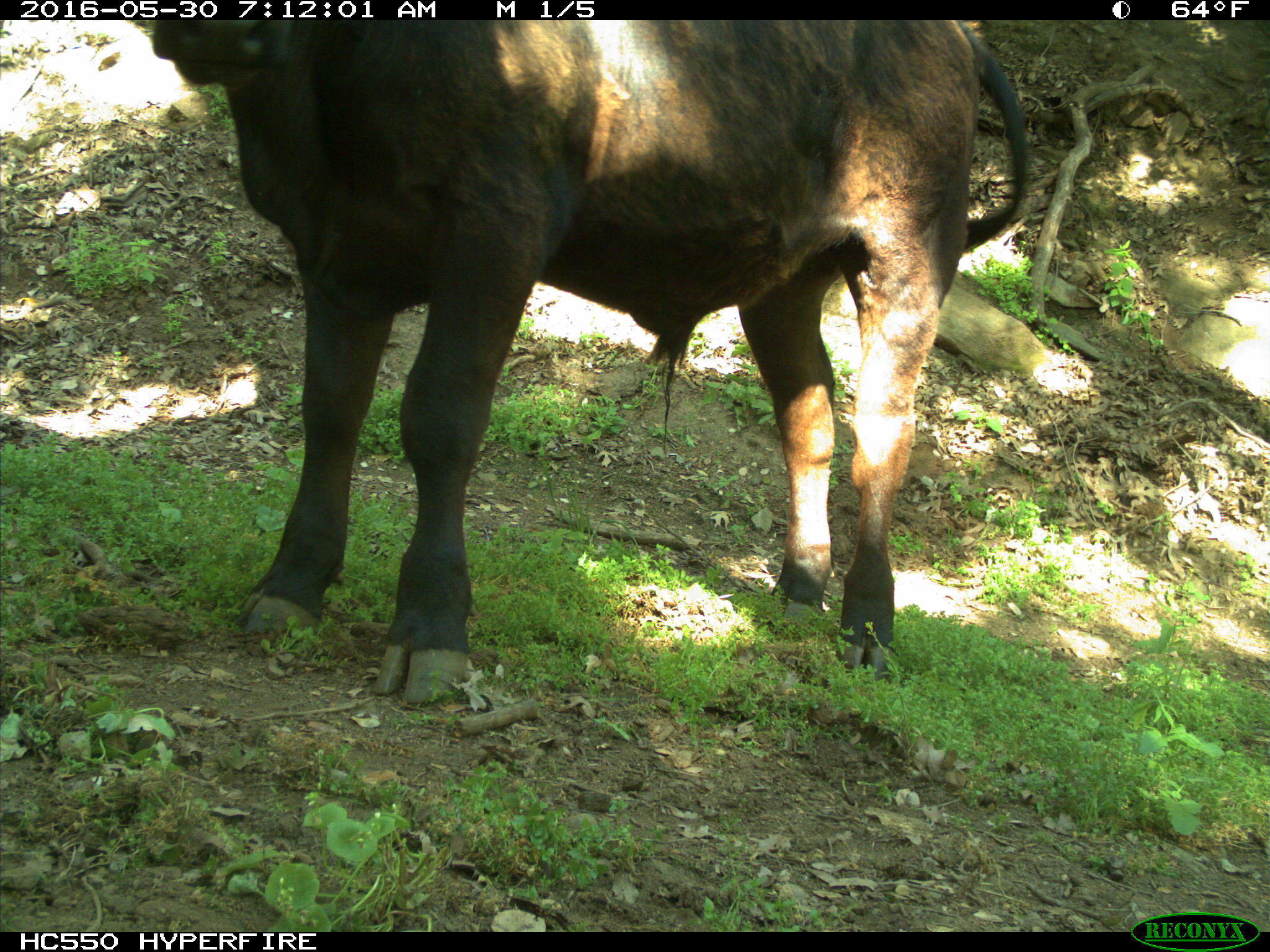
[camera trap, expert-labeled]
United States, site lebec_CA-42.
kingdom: Animalia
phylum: Chordata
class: Mammalia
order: Artiodactyla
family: Bovidae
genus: Bos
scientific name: Bos taurus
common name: domestic cow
Bos taurus (domestic cow).